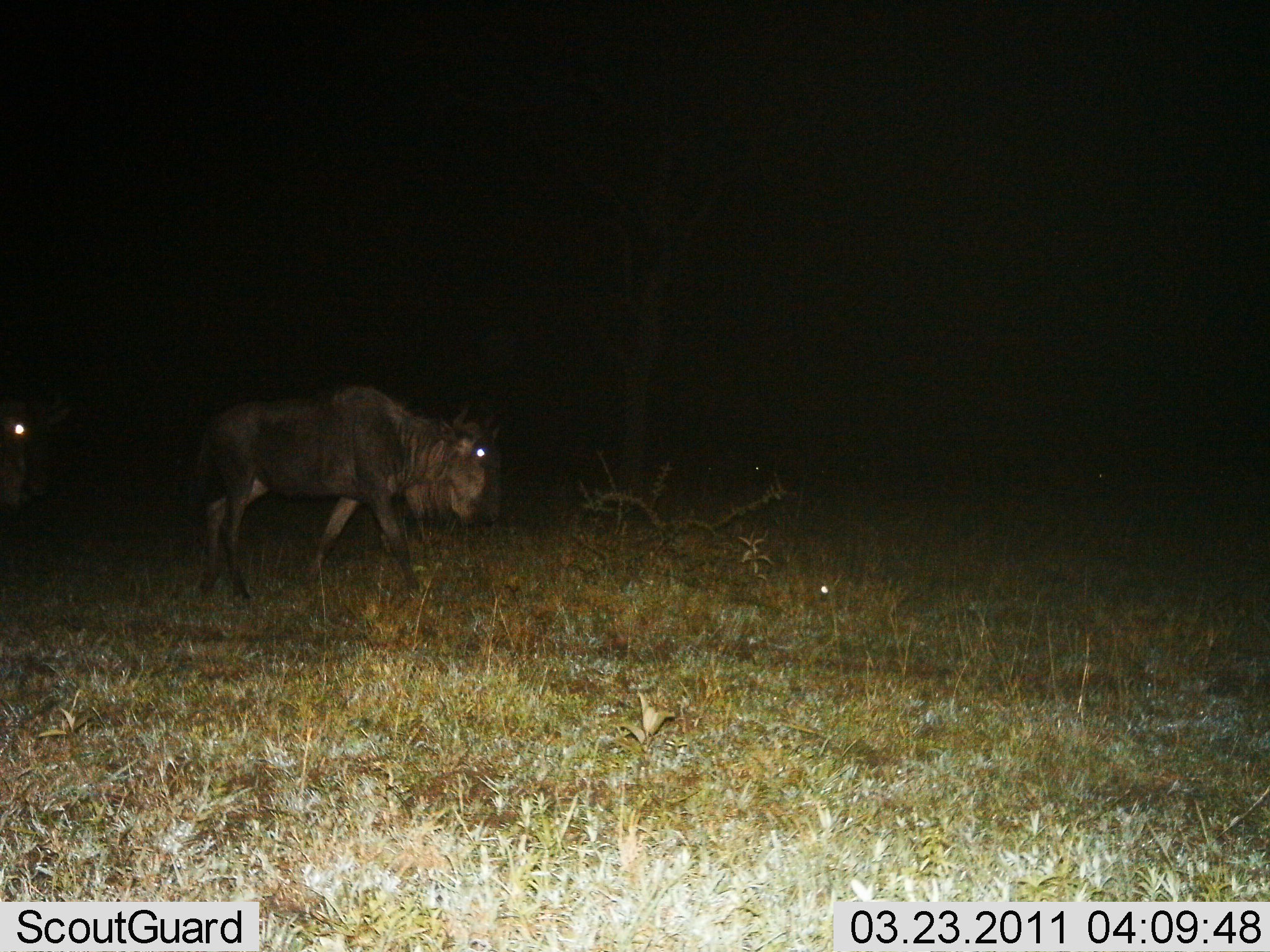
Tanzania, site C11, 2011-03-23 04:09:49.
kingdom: Animalia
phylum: Chordata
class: Mammalia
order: Artiodactyla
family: Bovidae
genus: Connochaetes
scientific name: Connochaetes taurinus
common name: blue wildebeest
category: wildebeest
Wildebeest (blue wildebeest) (Connochaetes taurinus), count 2. Behavior (volunteer vote fractions): standing 18%, resting 0%, moving 82%, interacting 0%. Young present (vote fraction): 0%. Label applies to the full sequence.